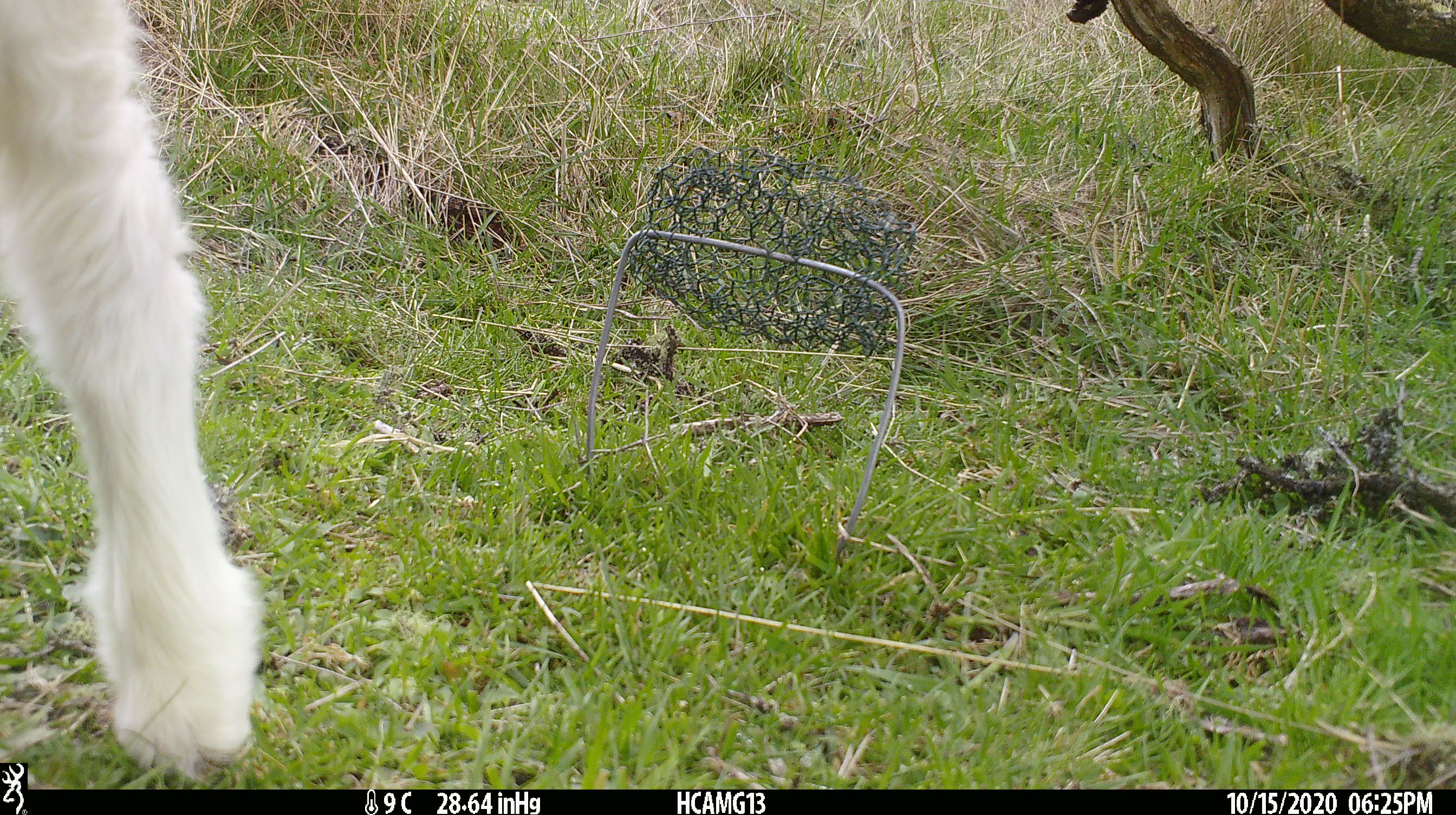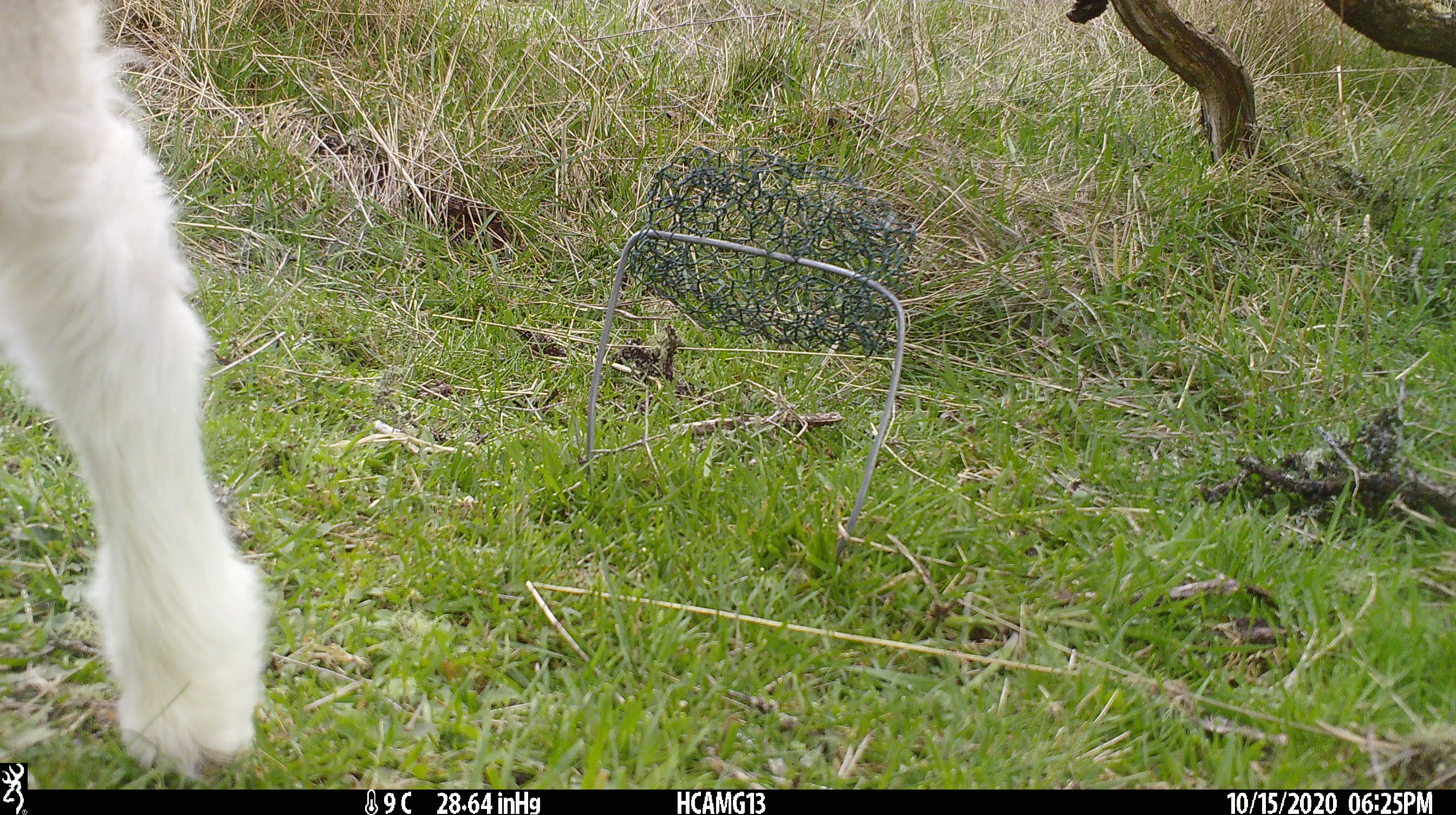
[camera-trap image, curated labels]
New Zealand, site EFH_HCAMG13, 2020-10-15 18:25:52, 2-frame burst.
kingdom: Animalia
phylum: Chordata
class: Mammalia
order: Artiodactyla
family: Bovidae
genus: Ovis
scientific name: Ovis aries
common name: domestic sheep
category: sheep